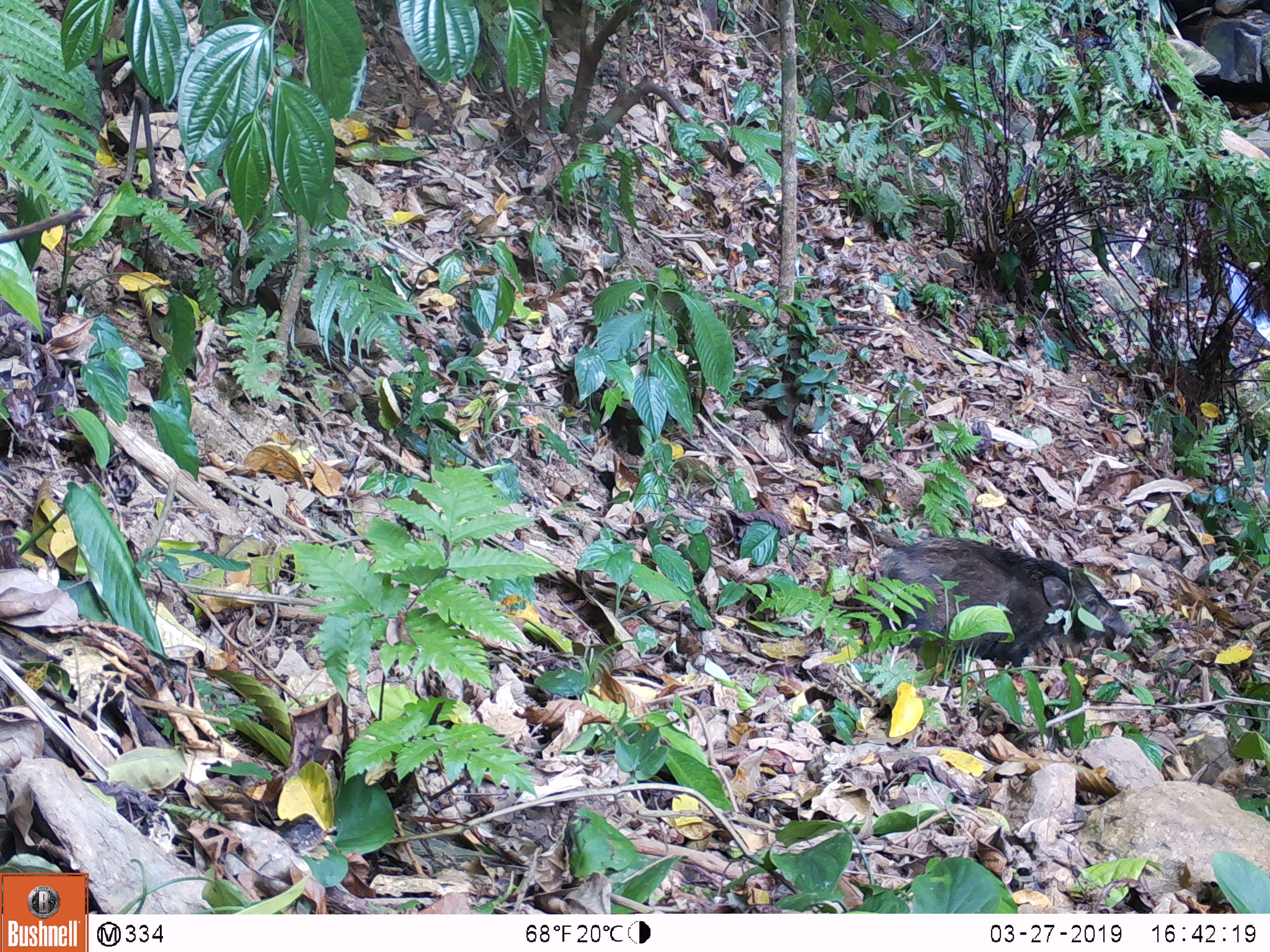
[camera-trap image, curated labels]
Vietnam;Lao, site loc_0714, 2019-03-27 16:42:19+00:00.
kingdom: Animalia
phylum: Chordata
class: Mammalia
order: Artiodactyla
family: Suidae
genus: Sus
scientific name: Sus scrofa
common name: eurasian wild pig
Eurasian wild pig (Sus scrofa). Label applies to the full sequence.